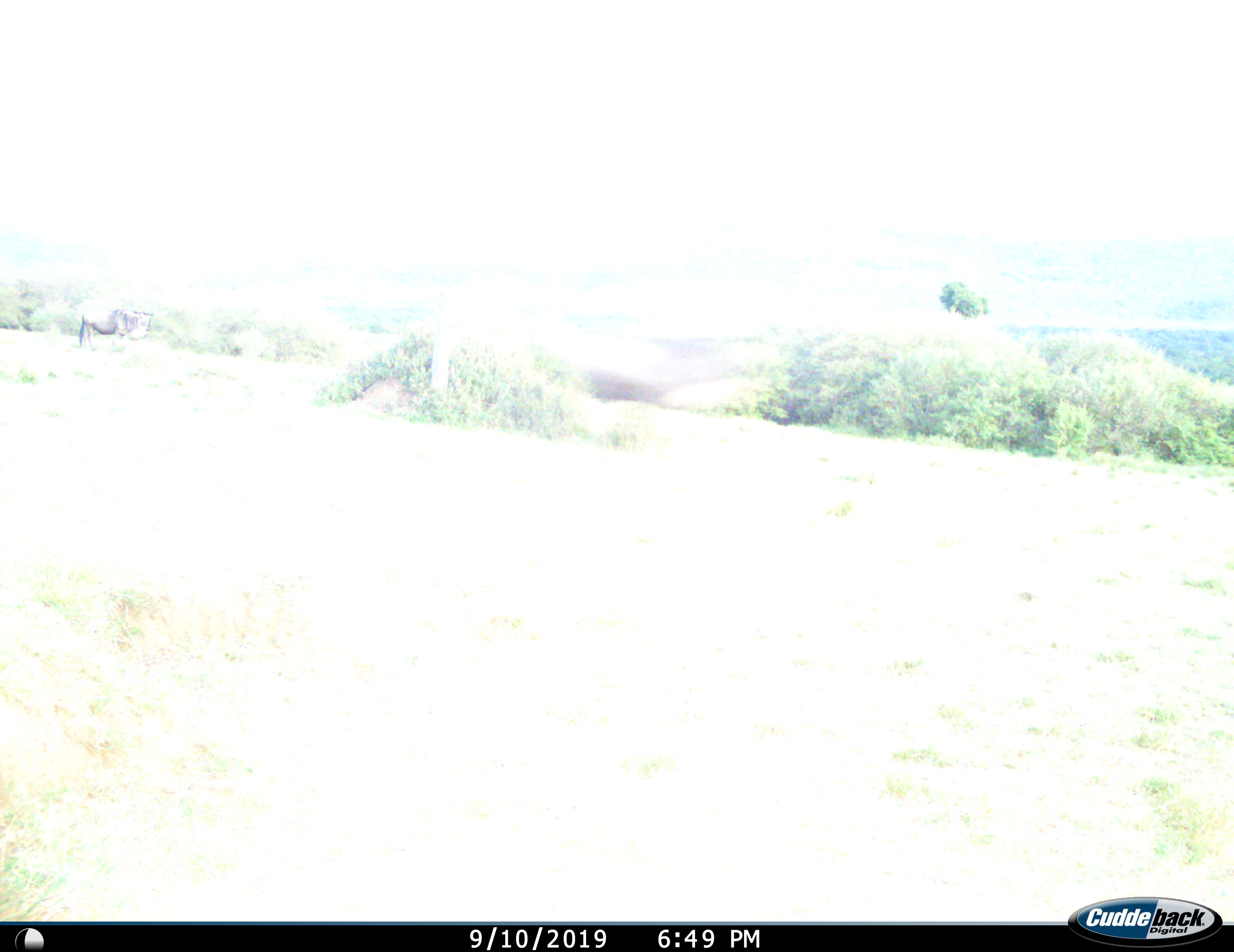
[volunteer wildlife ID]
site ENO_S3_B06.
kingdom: Animalia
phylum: Chordata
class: Mammalia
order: Artiodactyla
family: Bovidae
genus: Connochaetes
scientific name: Connochaetes taurinus taurinus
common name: blue wildebeest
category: wildebeestblue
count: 1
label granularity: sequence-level